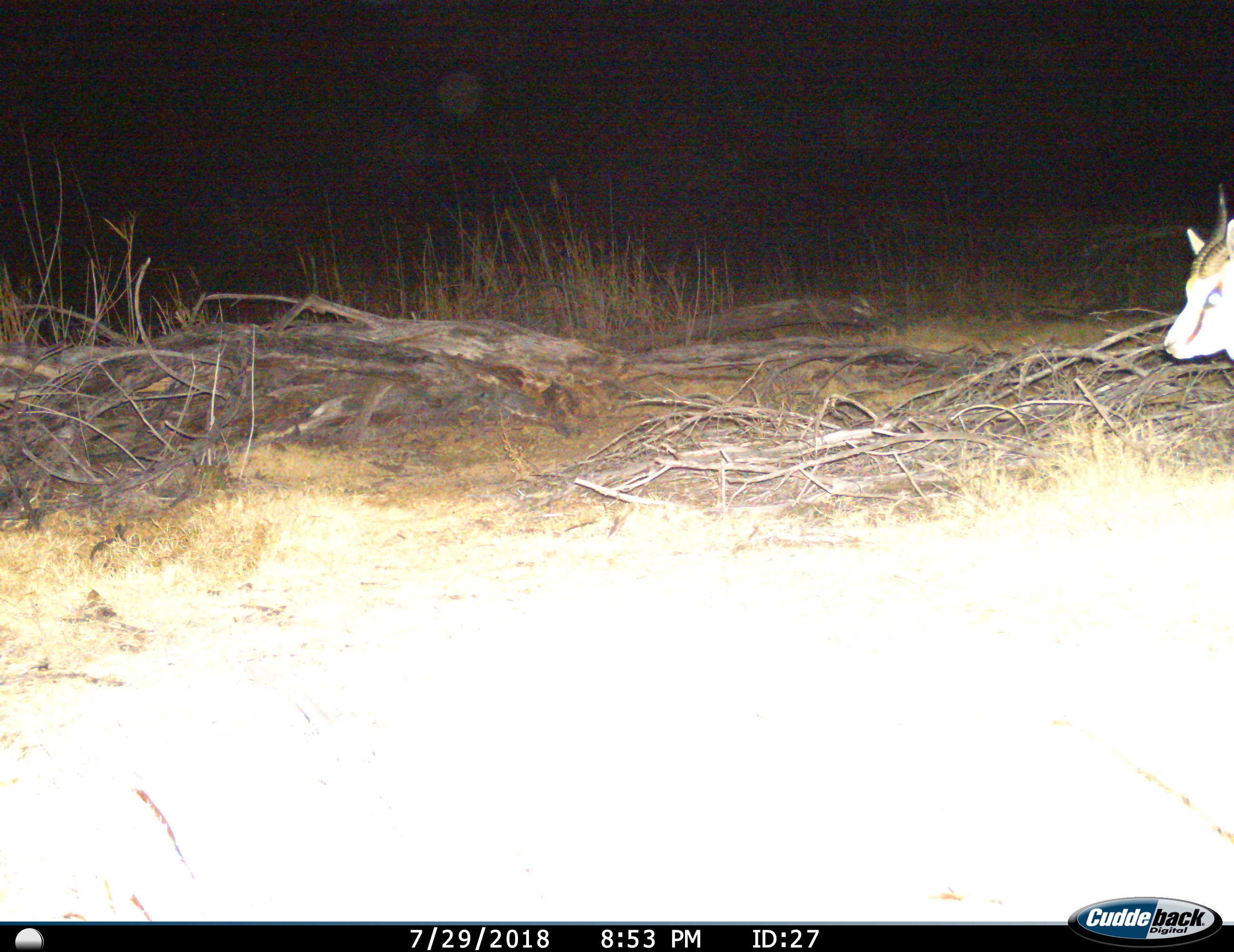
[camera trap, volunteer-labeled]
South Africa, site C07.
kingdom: Animalia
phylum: Chordata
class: Mammalia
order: Artiodactyla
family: Bovidae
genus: Antidorcas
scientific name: Antidorcas marsupialis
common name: springbok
Springbok (Antidorcas marsupialis), count 1. Behavior (volunteer vote fractions): standing 45%, resting 0%, moving 55%, interacting 0%. Young present (vote fraction): 18%. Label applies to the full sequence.